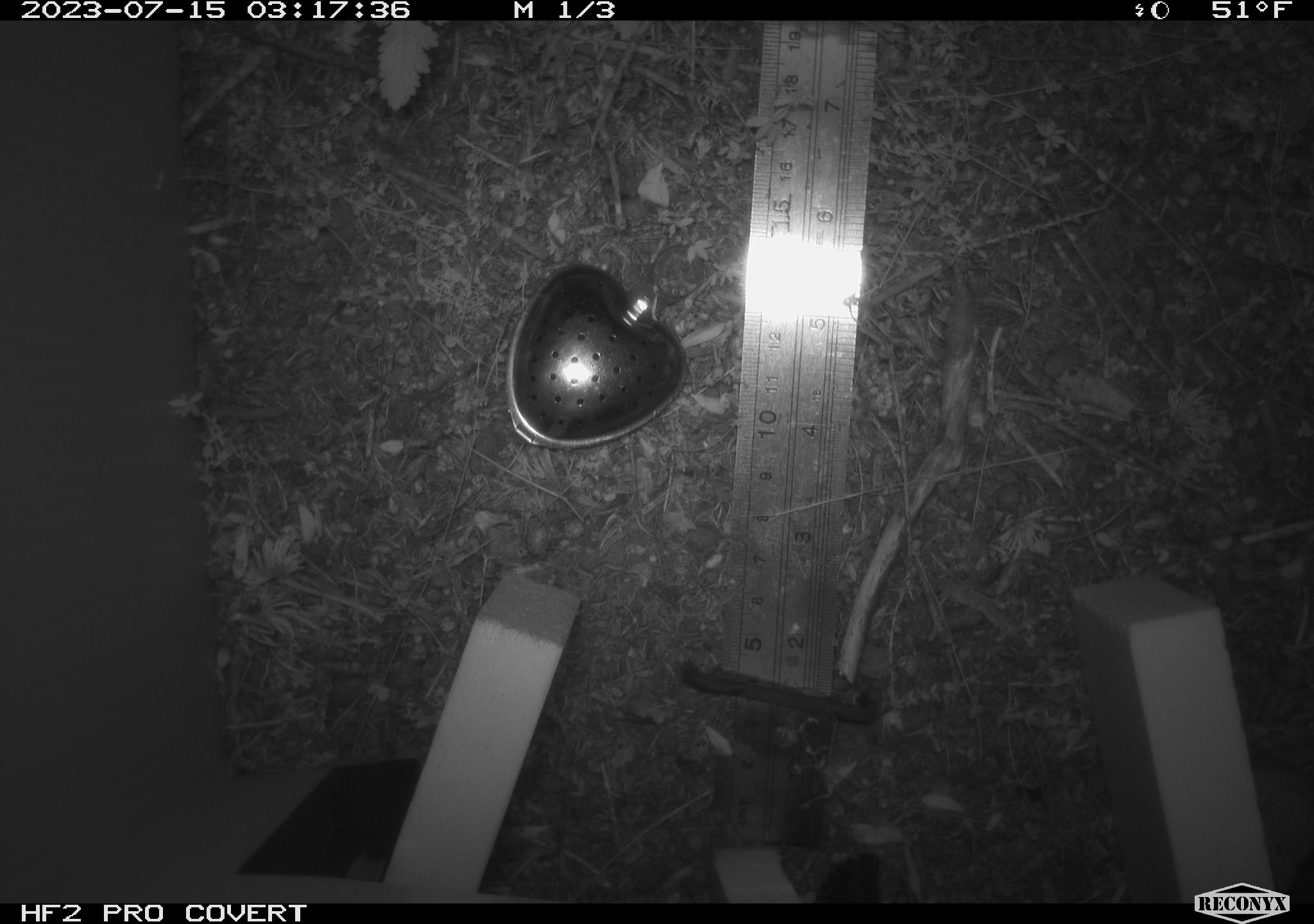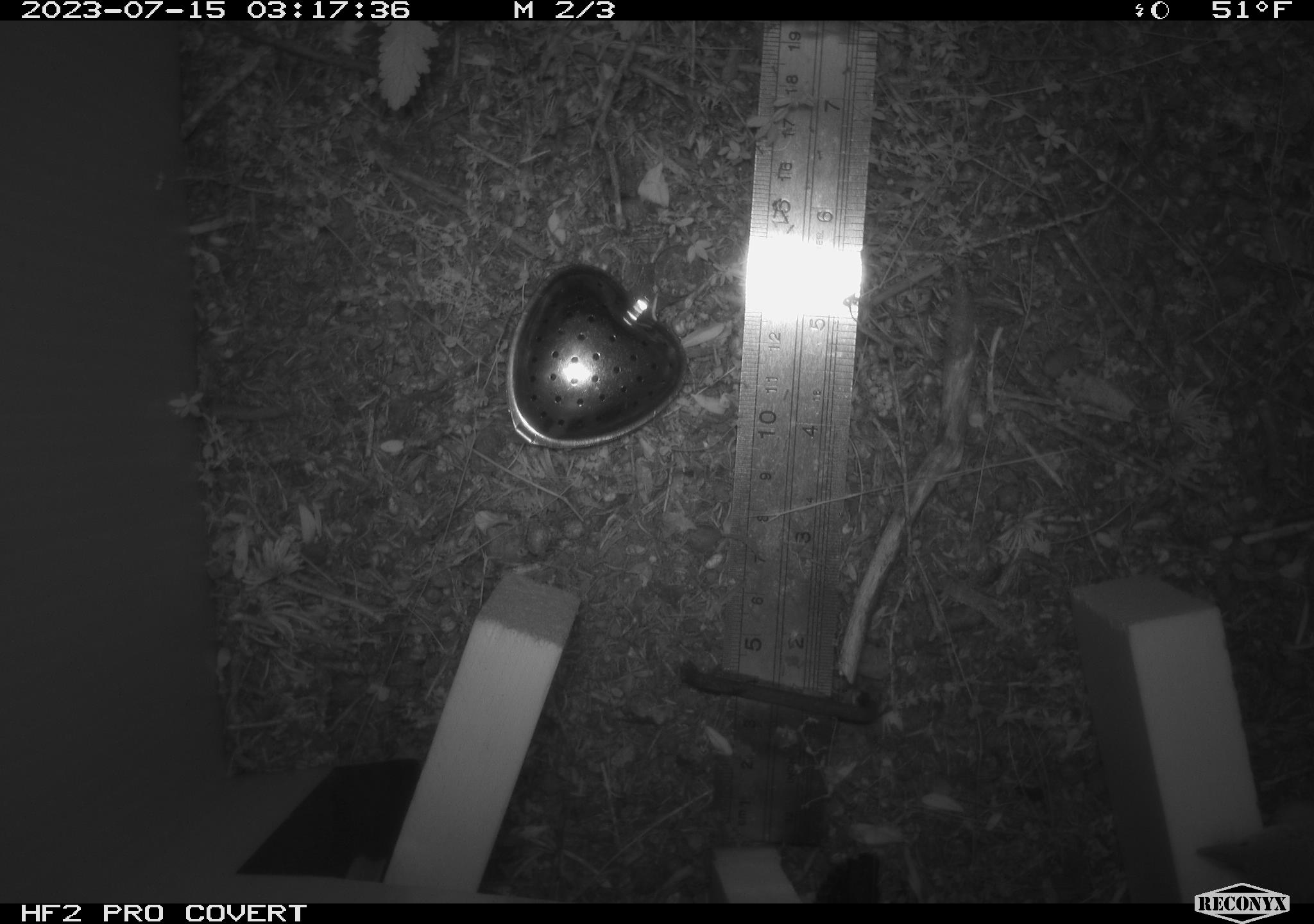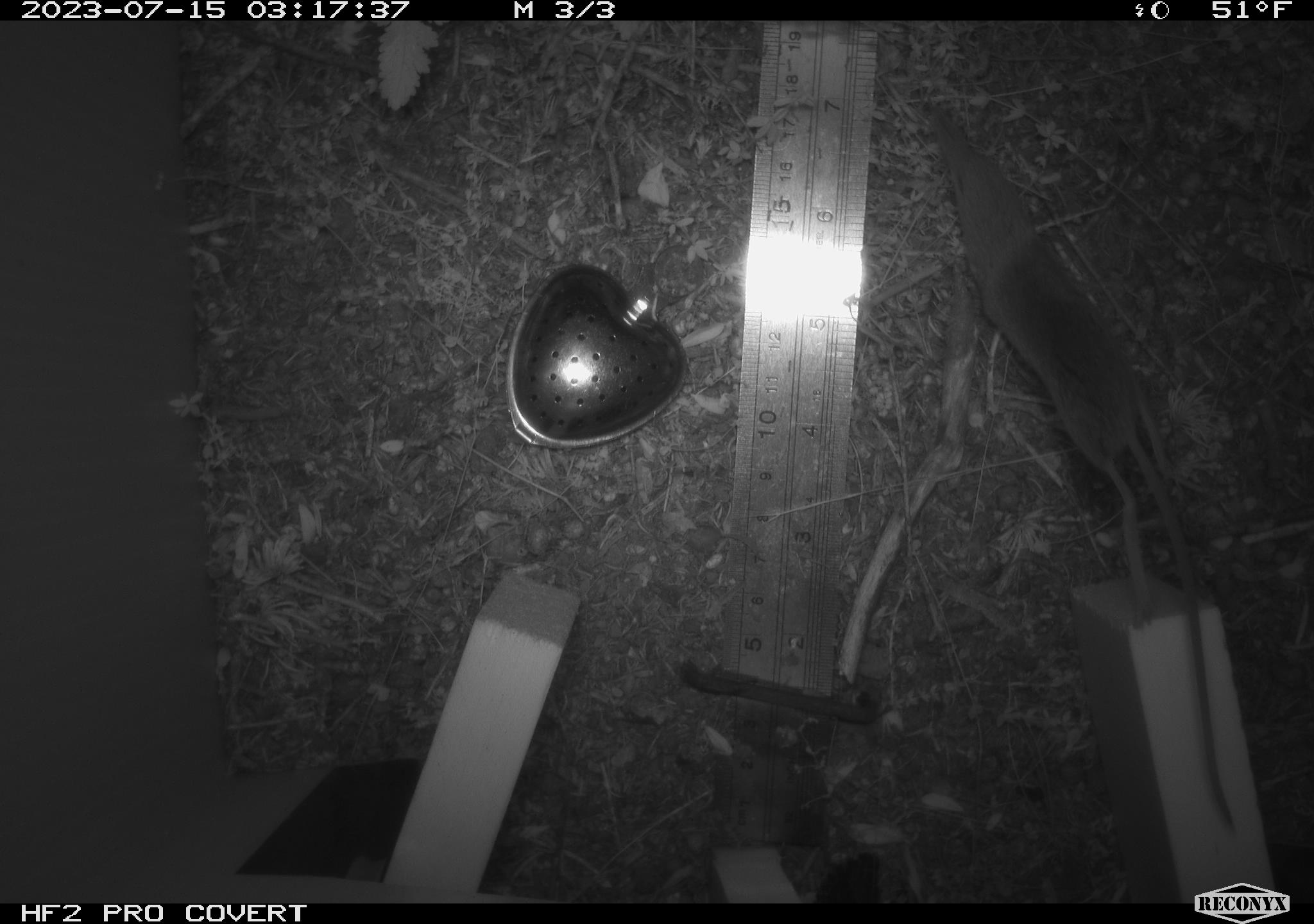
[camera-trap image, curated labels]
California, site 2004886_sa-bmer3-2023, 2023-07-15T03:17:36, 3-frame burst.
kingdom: Animalia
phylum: Chordata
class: Mammalia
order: Rodentia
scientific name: Rodentia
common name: rodent